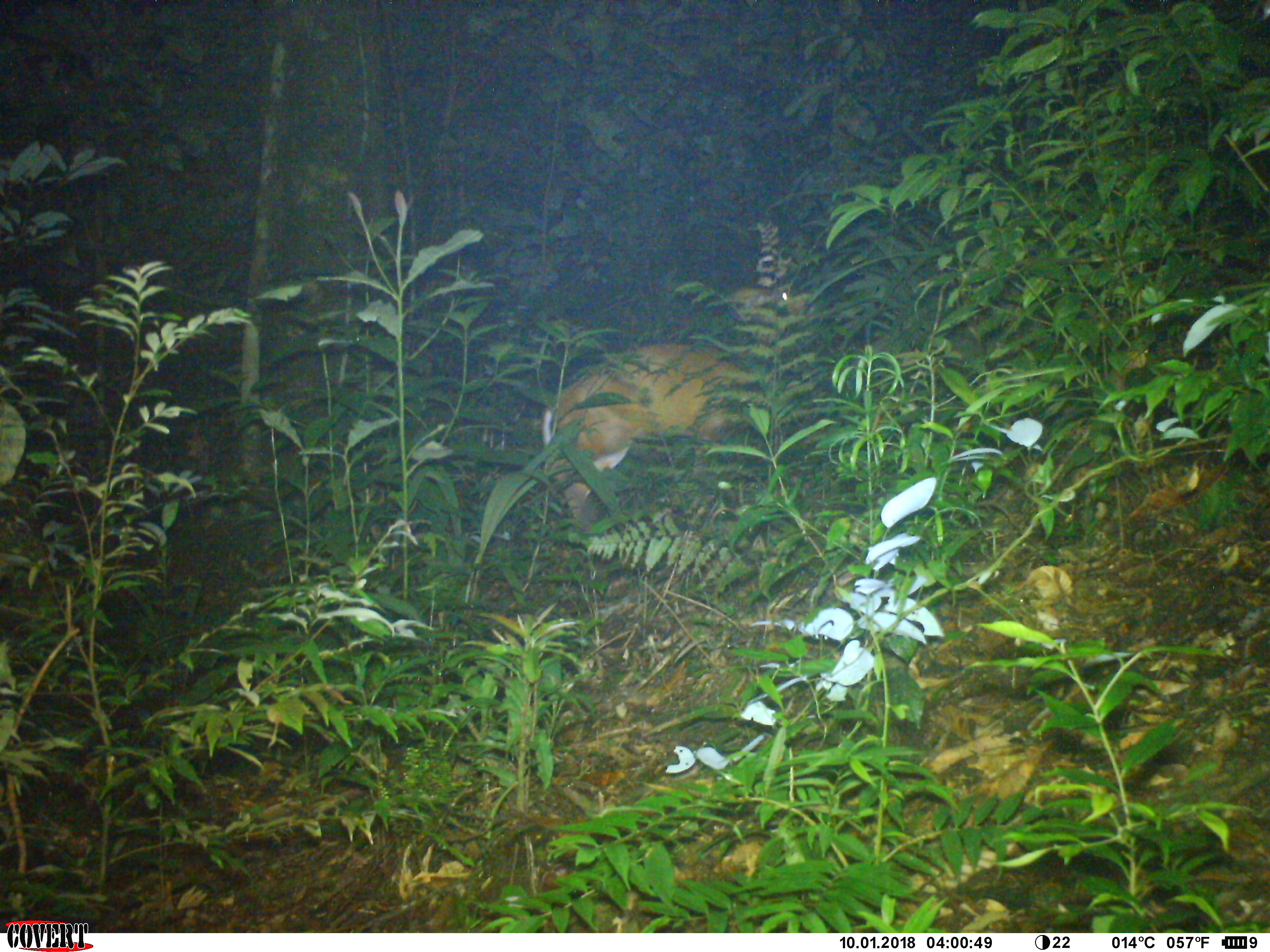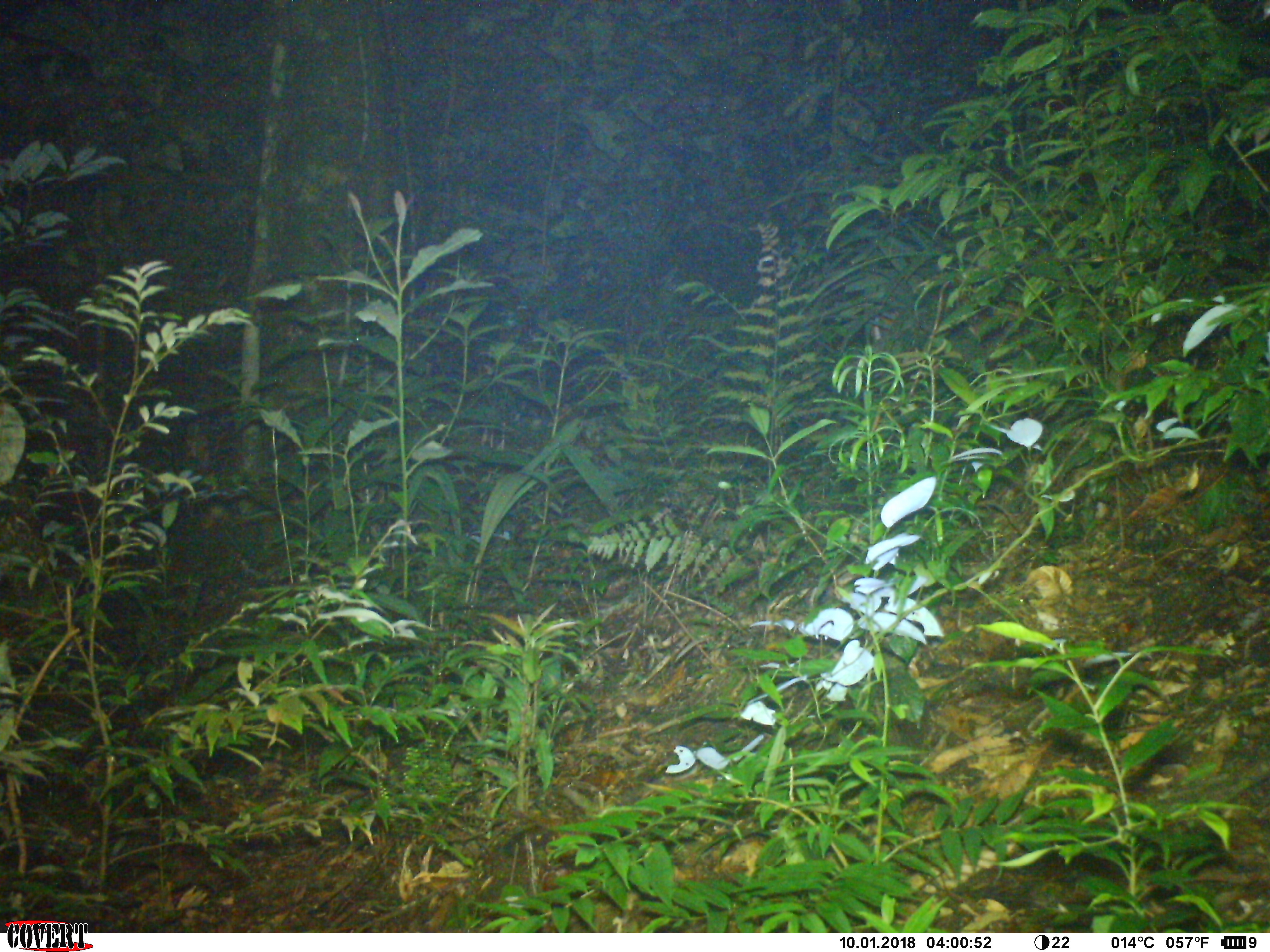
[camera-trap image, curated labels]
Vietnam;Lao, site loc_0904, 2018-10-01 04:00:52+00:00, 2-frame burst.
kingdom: Animalia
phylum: Chordata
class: Mammalia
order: Artiodactyla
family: Cervidae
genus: Muntiacus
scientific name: Muntiacus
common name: muntjacs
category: unidentified muntjac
Unidentified muntjac (muntjacs) (Muntiacus). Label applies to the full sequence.